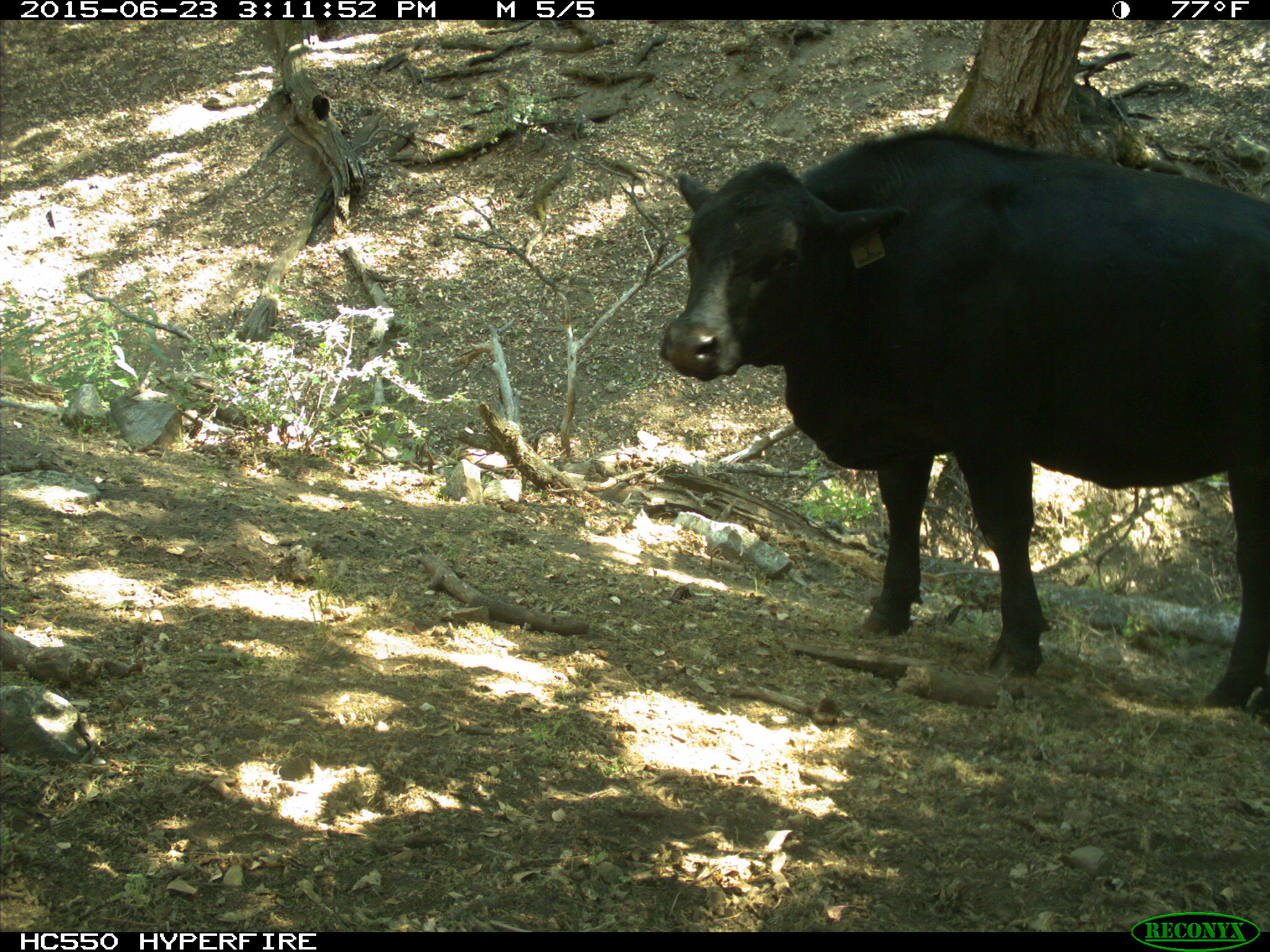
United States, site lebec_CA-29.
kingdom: Animalia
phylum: Chordata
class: Mammalia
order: Artiodactyla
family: Bovidae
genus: Bos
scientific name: Bos taurus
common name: domestic cow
Bos taurus (domestic cow).